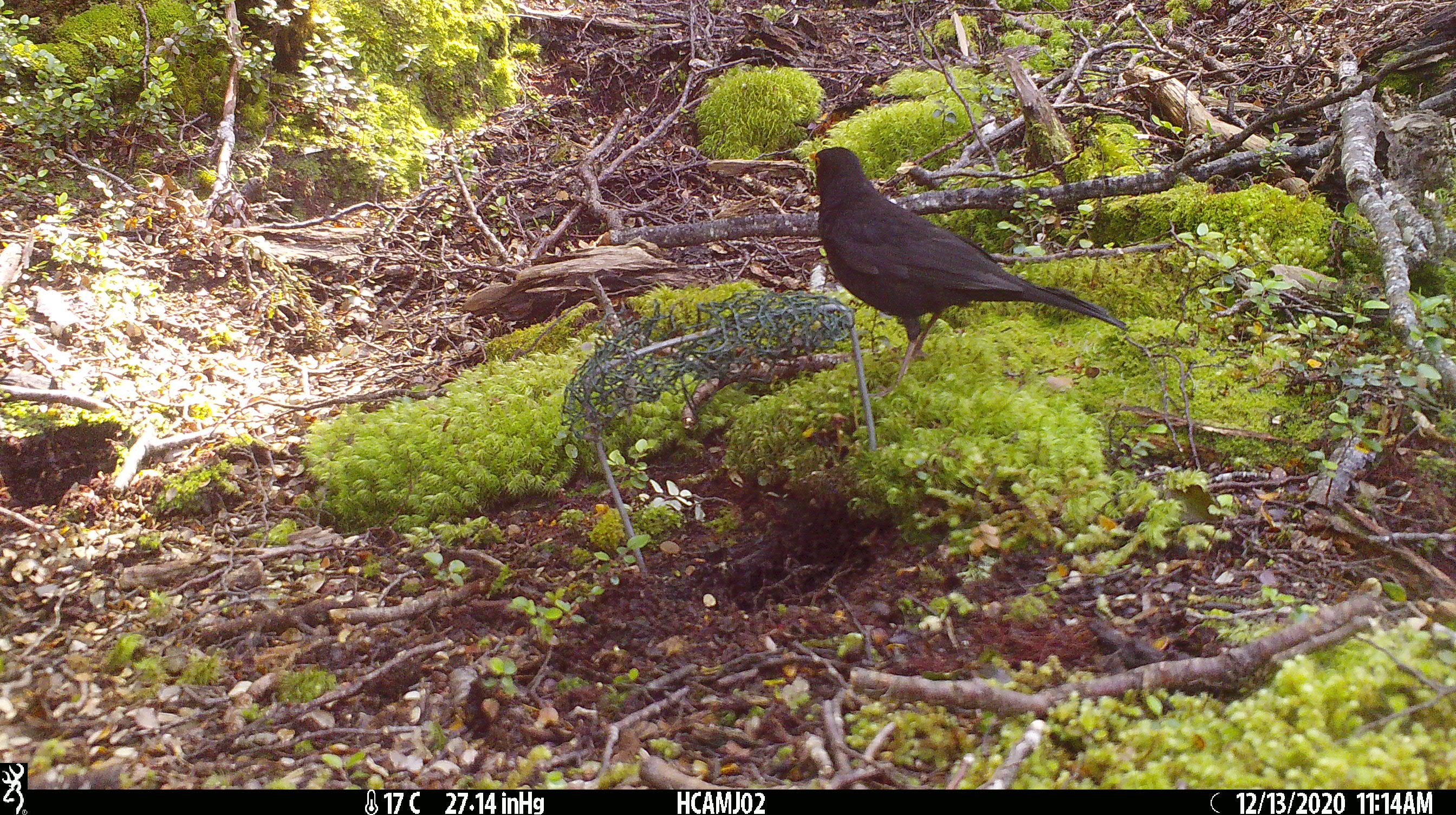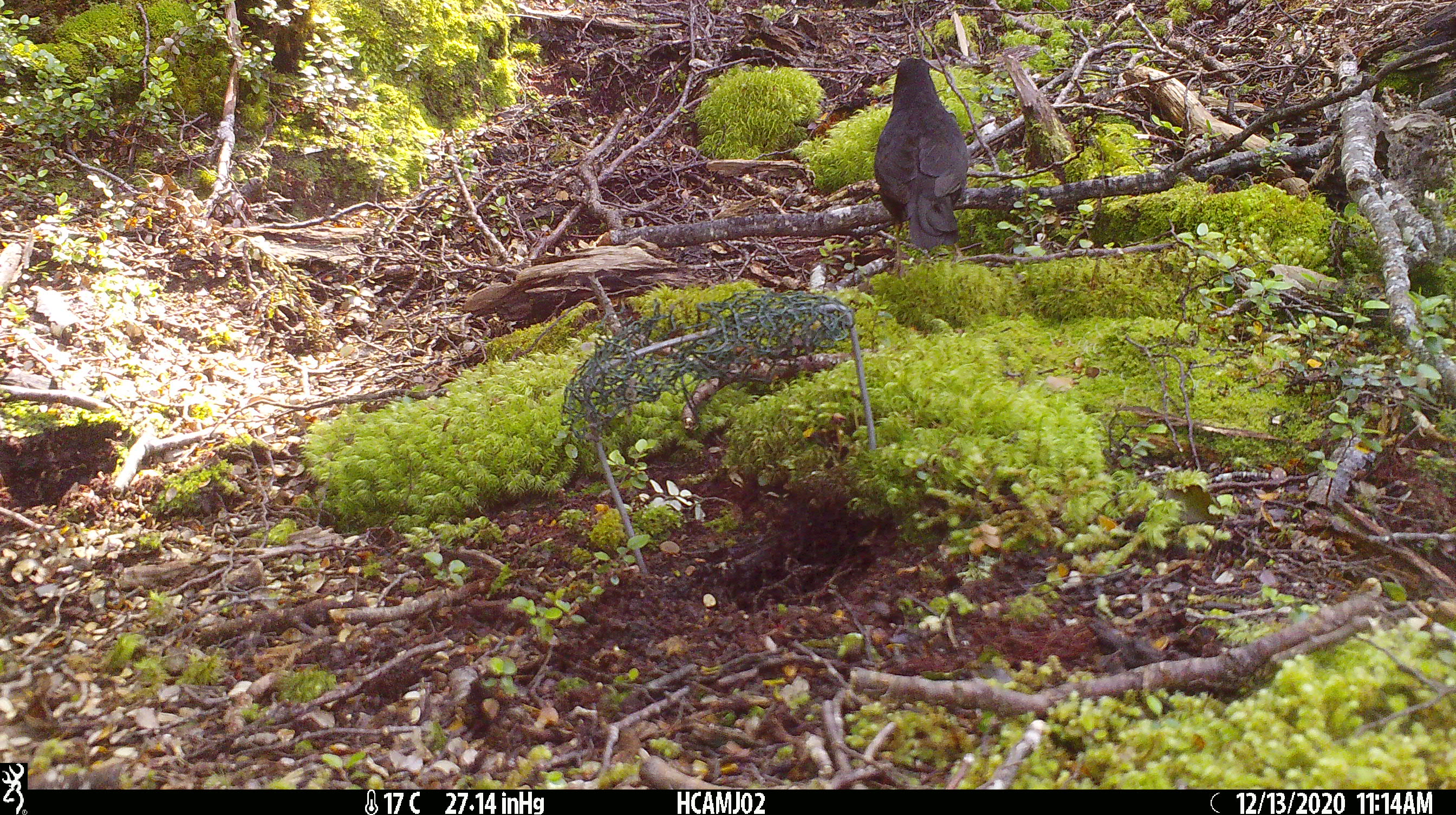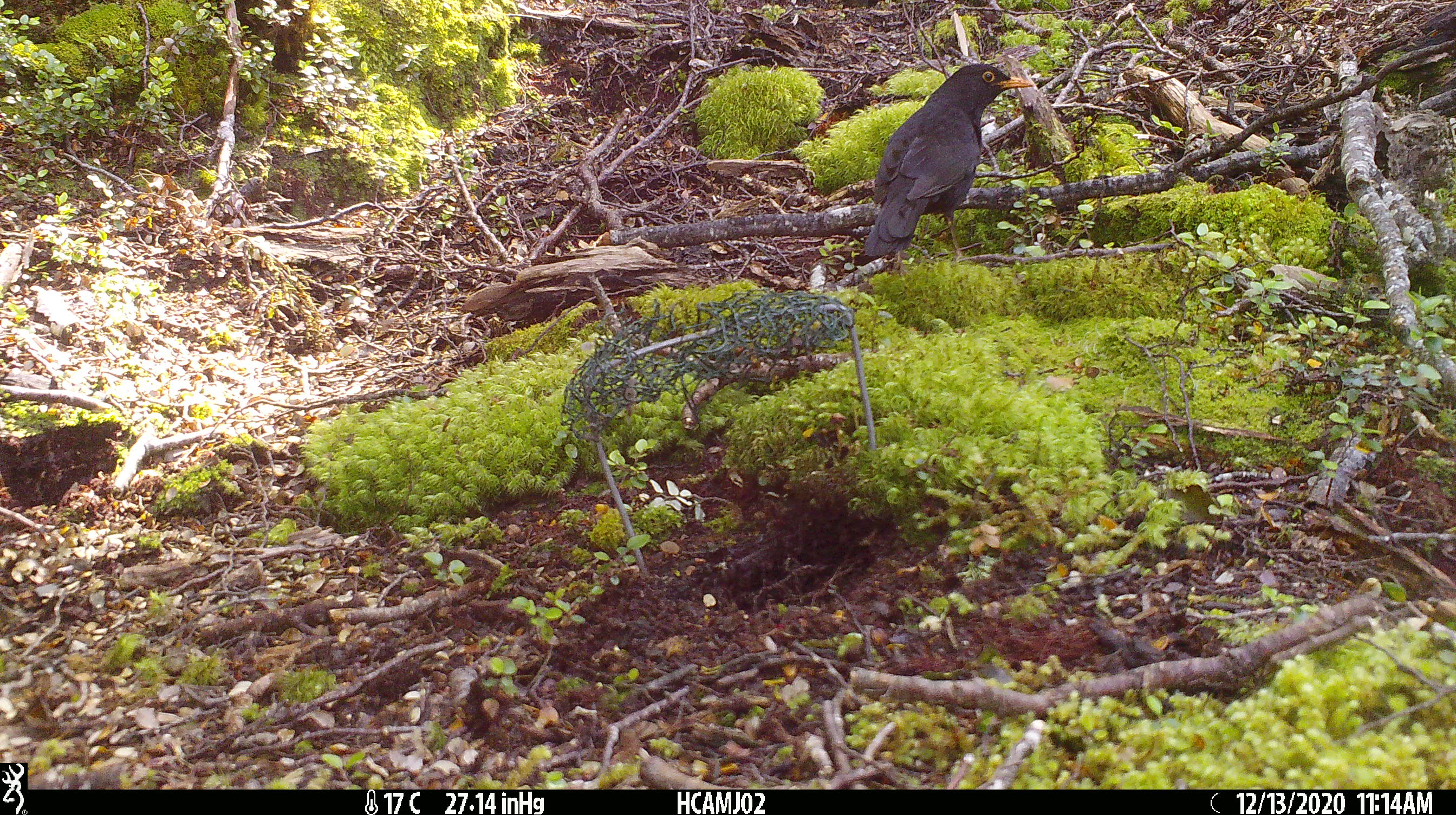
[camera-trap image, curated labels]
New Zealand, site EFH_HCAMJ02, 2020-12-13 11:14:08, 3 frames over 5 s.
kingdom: Animalia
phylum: Chordata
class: Aves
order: Passeriformes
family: Turdidae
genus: Turdus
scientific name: Turdus merula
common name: eurasian blackbird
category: blackbird